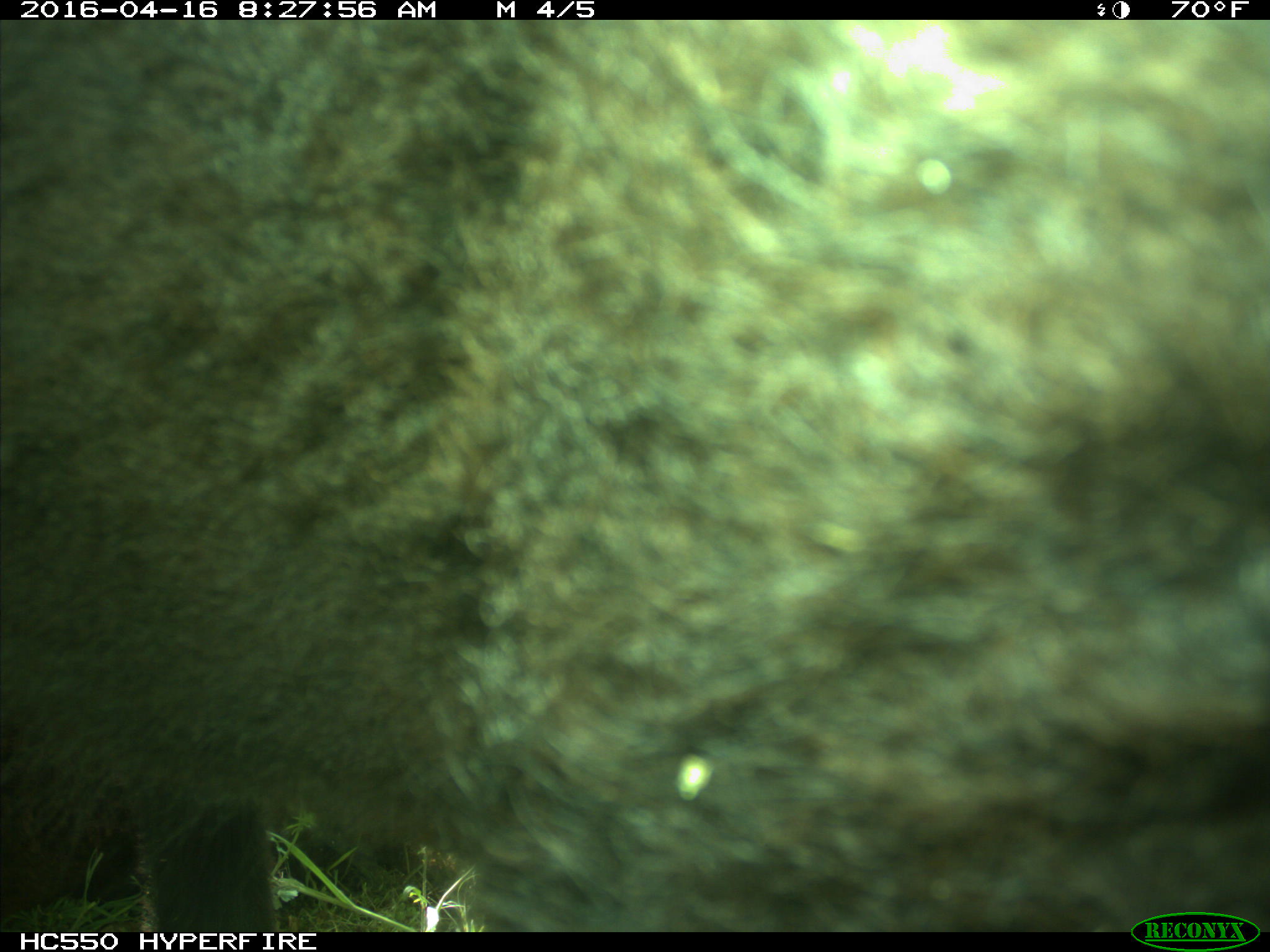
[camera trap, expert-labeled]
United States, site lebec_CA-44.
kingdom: Animalia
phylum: Chordata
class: Mammalia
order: Artiodactyla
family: Bovidae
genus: Bos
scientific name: Bos taurus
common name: domestic cow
Bos taurus (domestic cow).